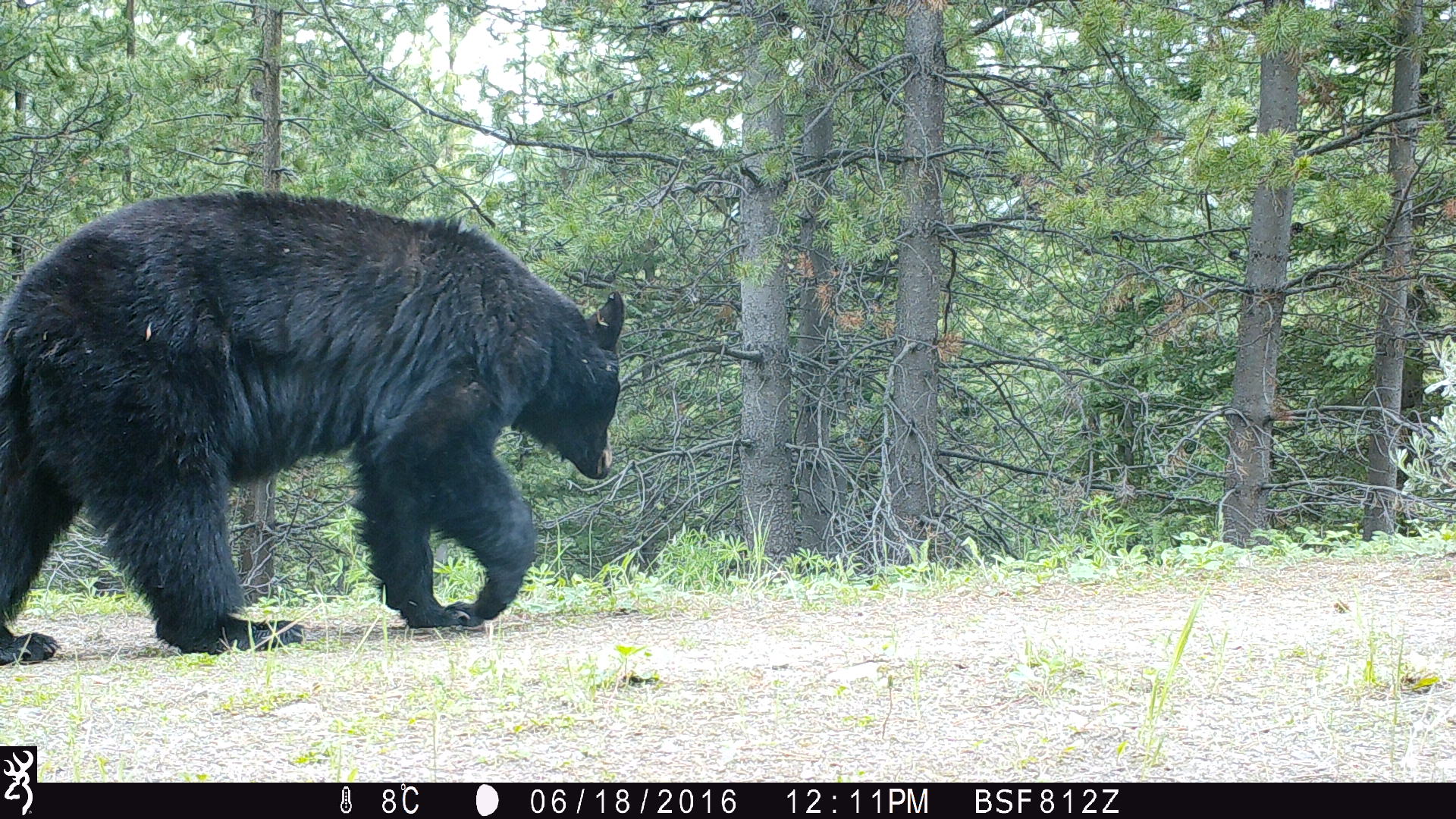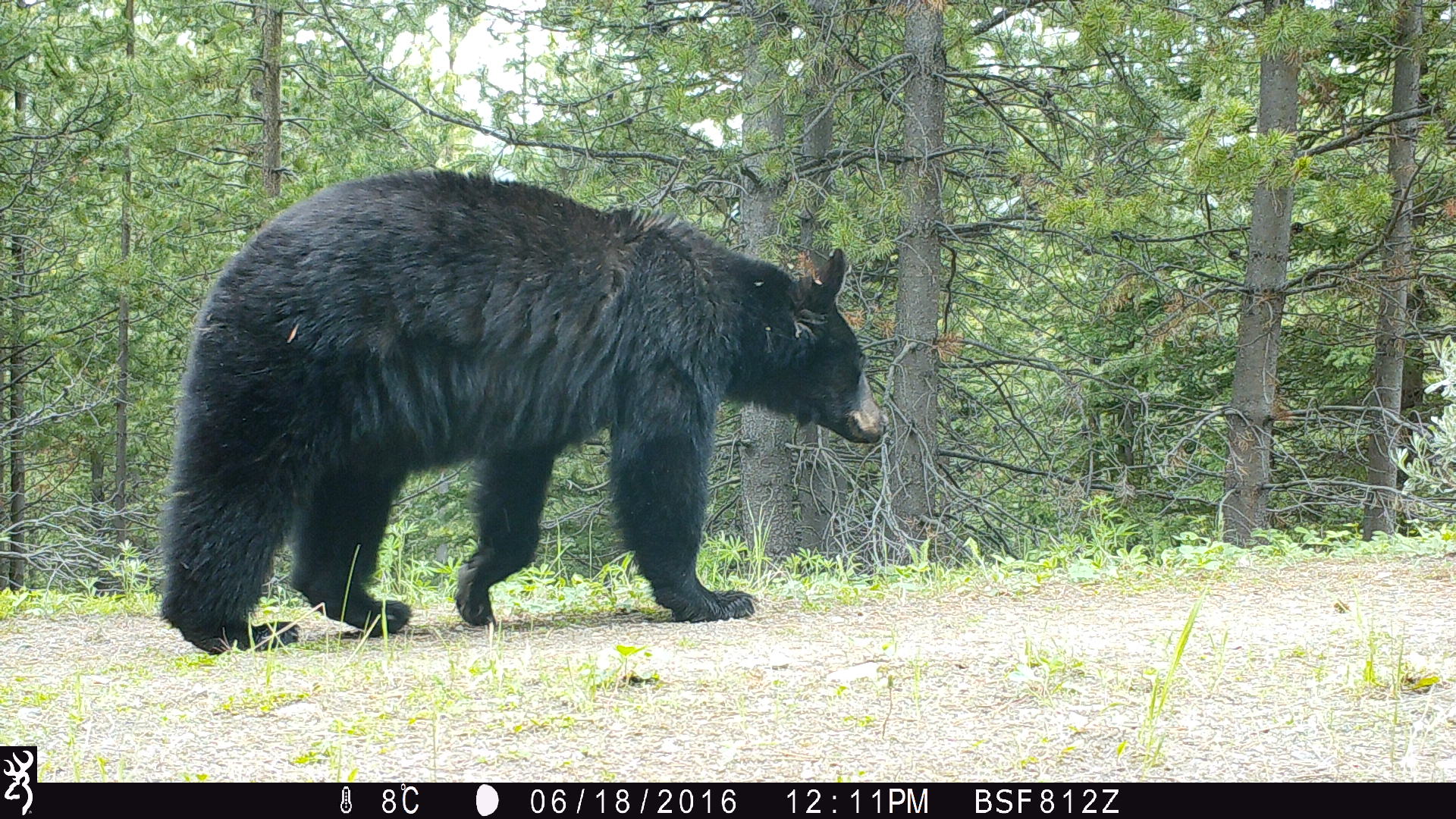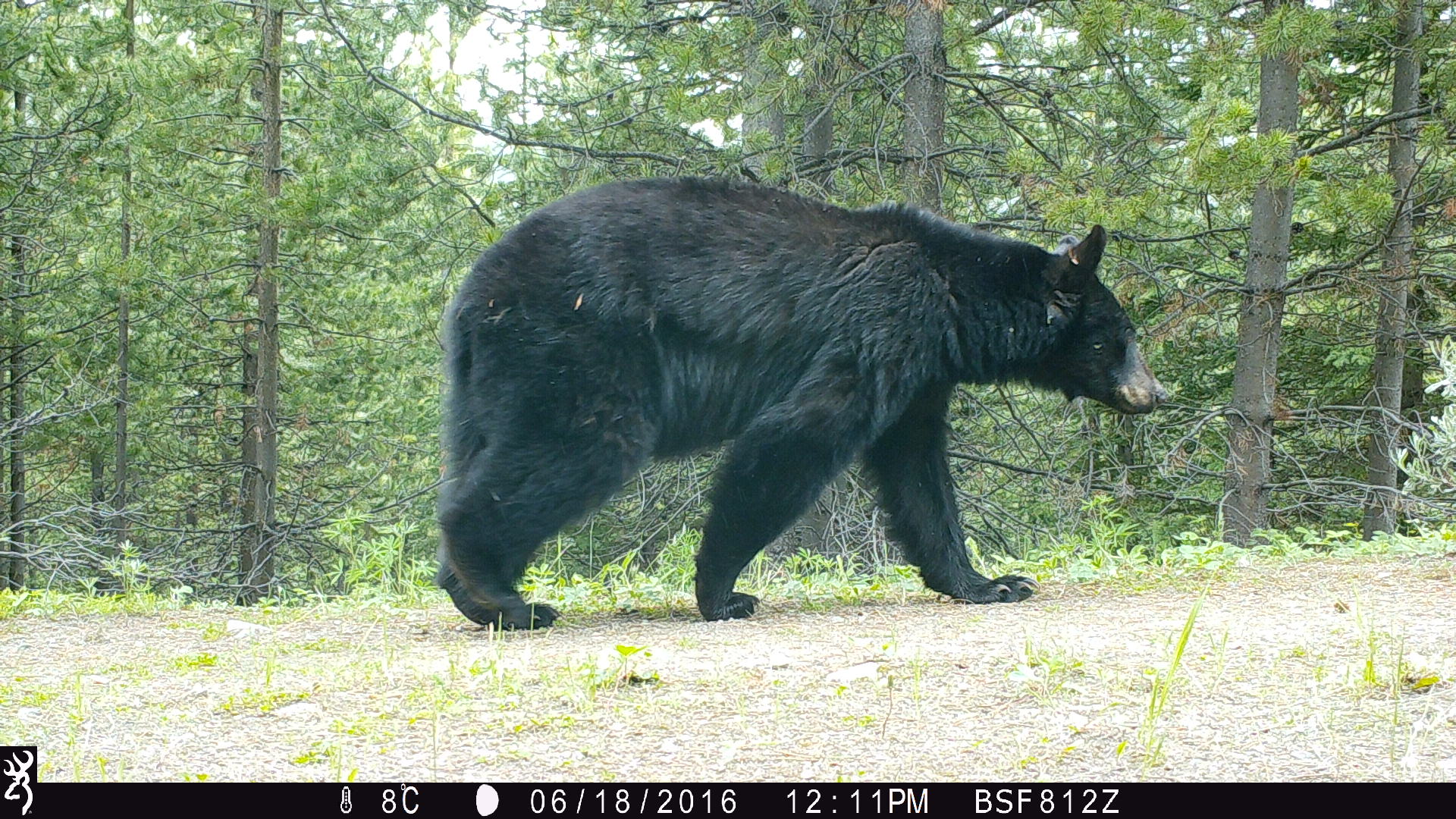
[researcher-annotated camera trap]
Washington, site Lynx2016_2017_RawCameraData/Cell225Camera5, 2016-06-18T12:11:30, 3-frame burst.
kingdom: Animalia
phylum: Chordata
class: Mammalia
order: Carnivora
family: Ursidae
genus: Ursus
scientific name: Ursus americanus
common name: american black bear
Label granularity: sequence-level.